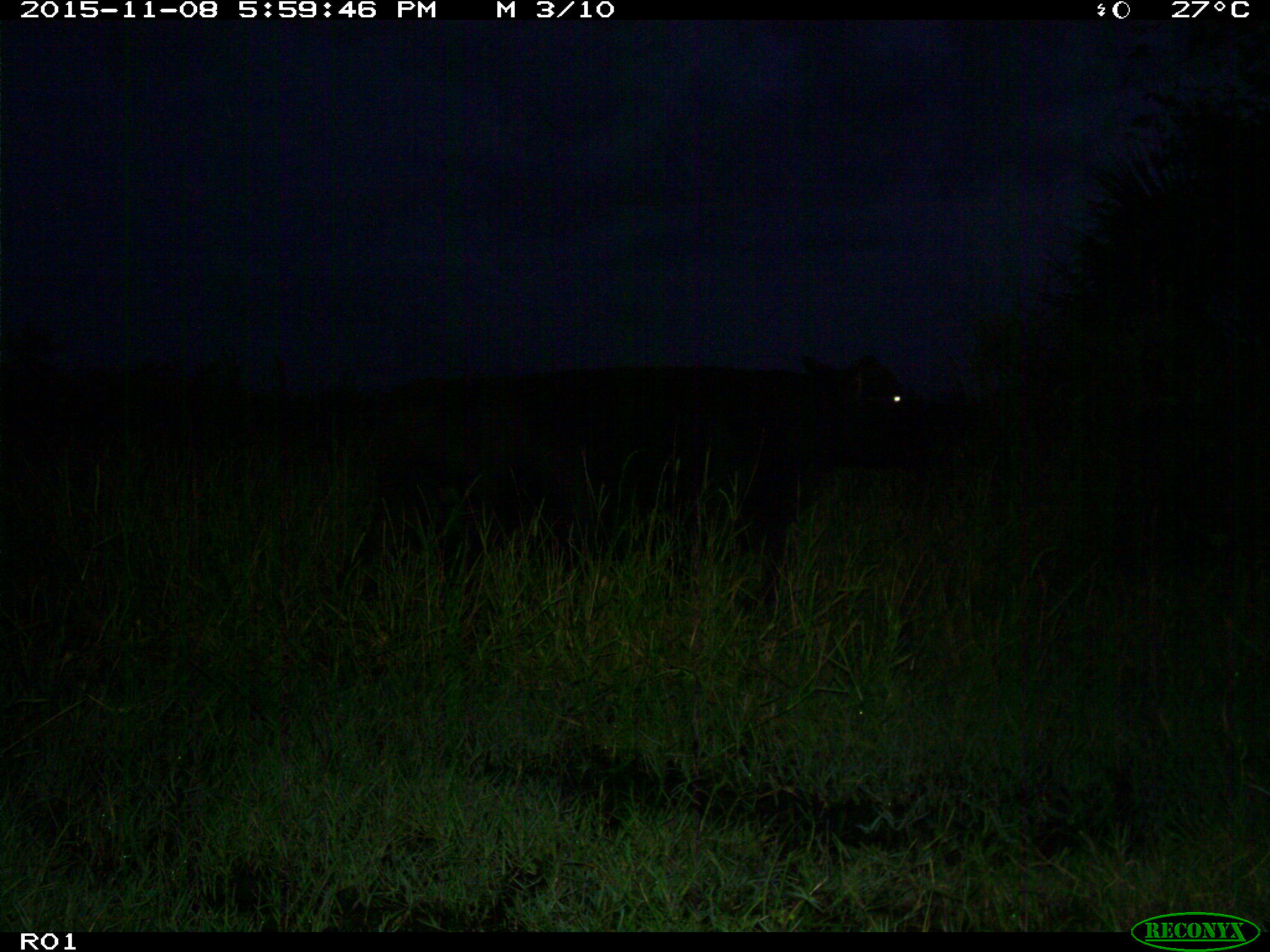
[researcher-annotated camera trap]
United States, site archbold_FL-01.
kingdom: Animalia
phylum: Chordata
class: Mammalia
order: Artiodactyla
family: Bovidae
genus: Bos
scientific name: Bos taurus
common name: domestic cow